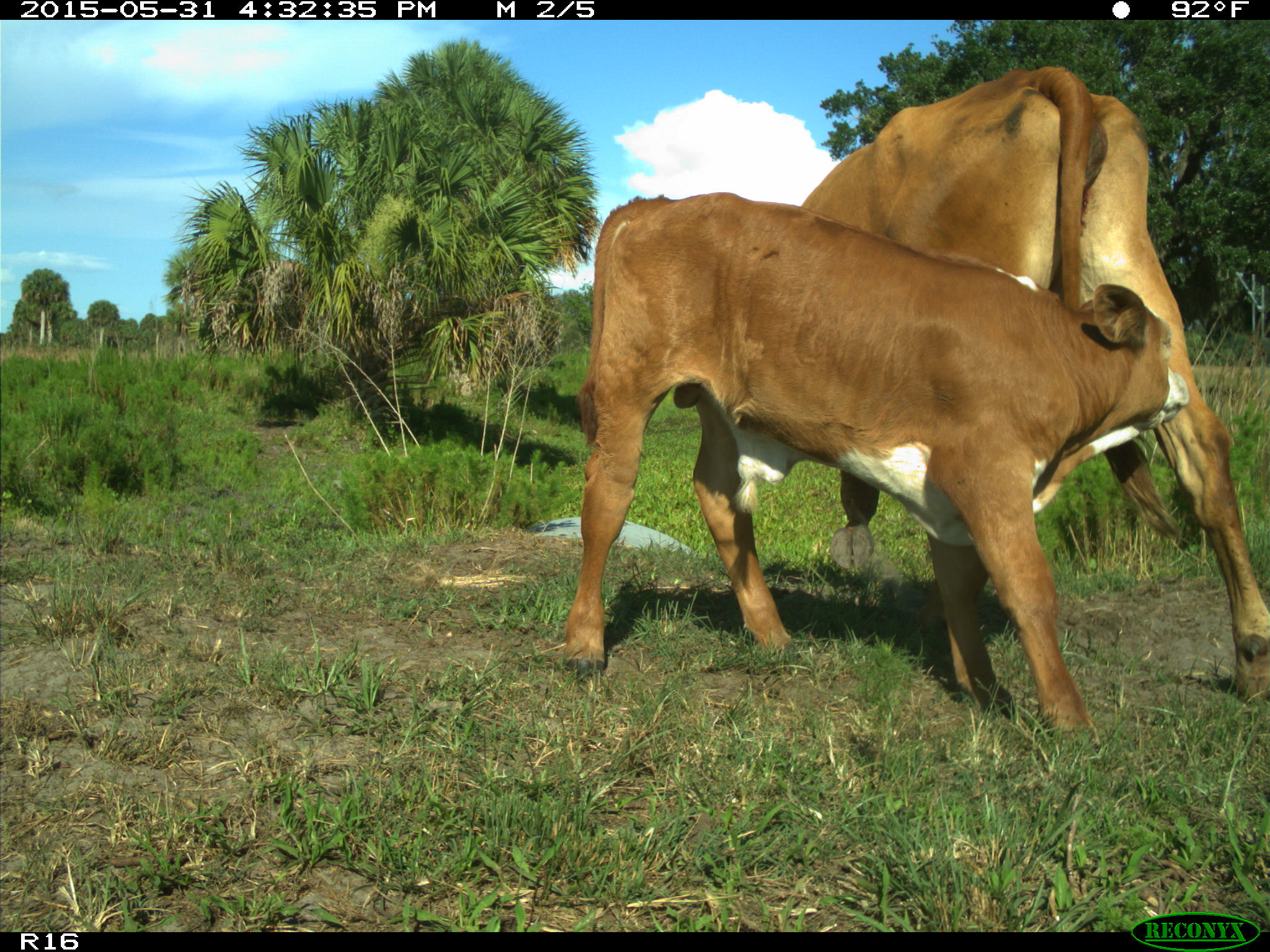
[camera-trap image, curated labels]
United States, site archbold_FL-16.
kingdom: Animalia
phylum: Chordata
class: Mammalia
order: Artiodactyla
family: Bovidae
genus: Bos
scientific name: Bos taurus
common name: domestic cow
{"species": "Bos taurus (domestic cow)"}